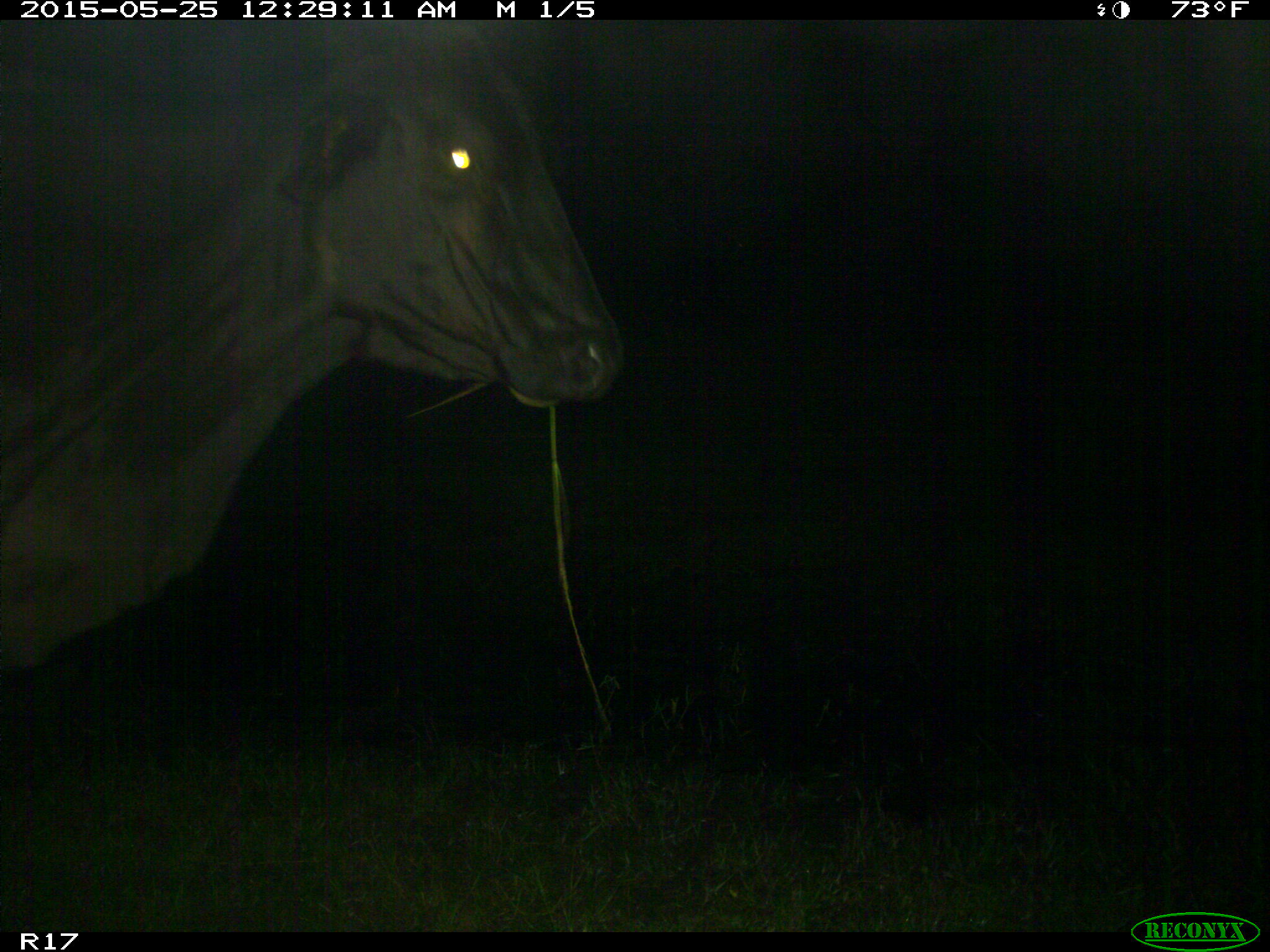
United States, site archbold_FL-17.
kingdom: Animalia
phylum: Chordata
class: Mammalia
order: Artiodactyla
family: Bovidae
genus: Bos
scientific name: Bos taurus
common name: domestic cow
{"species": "Bos taurus (domestic cow)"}